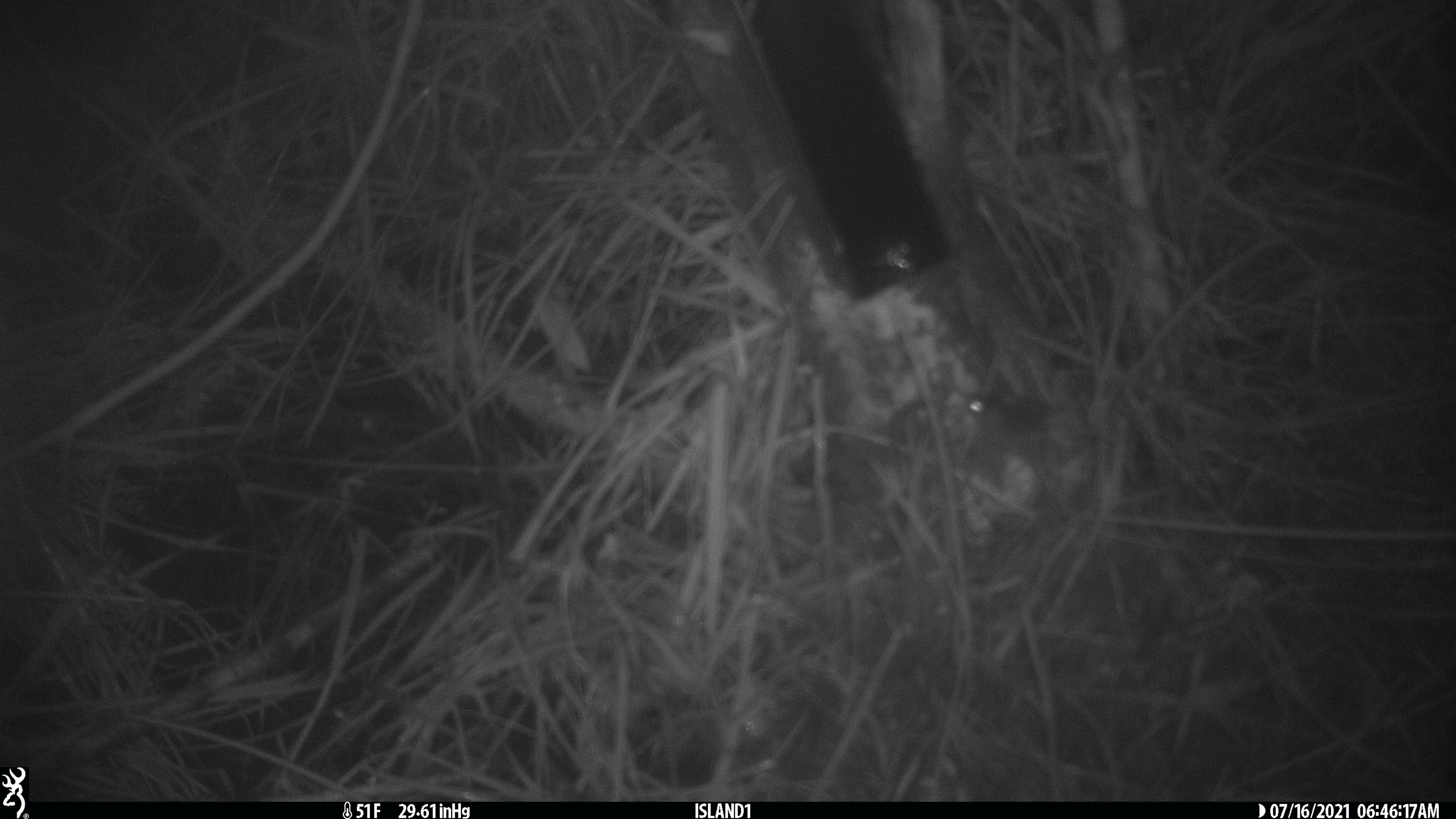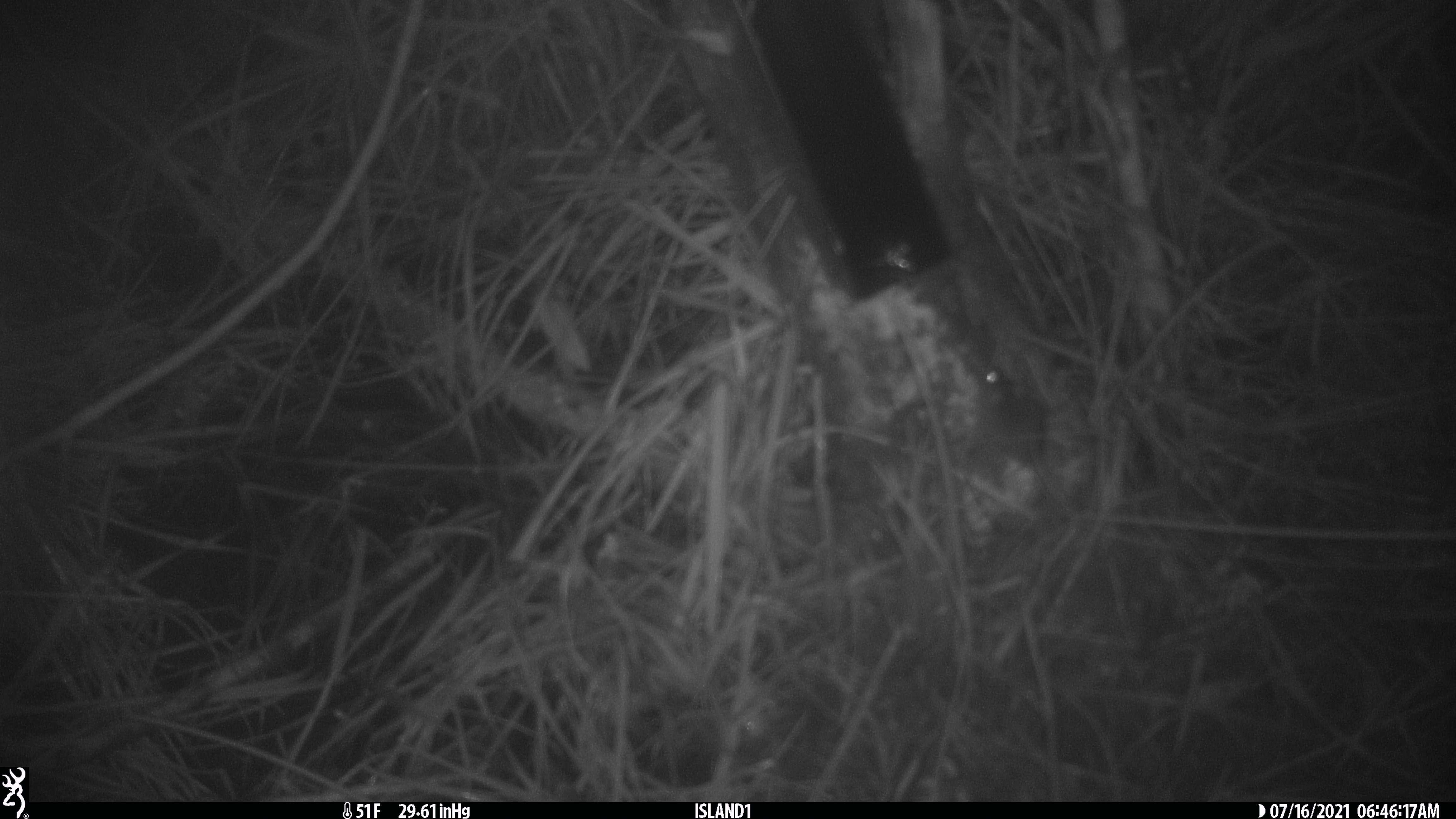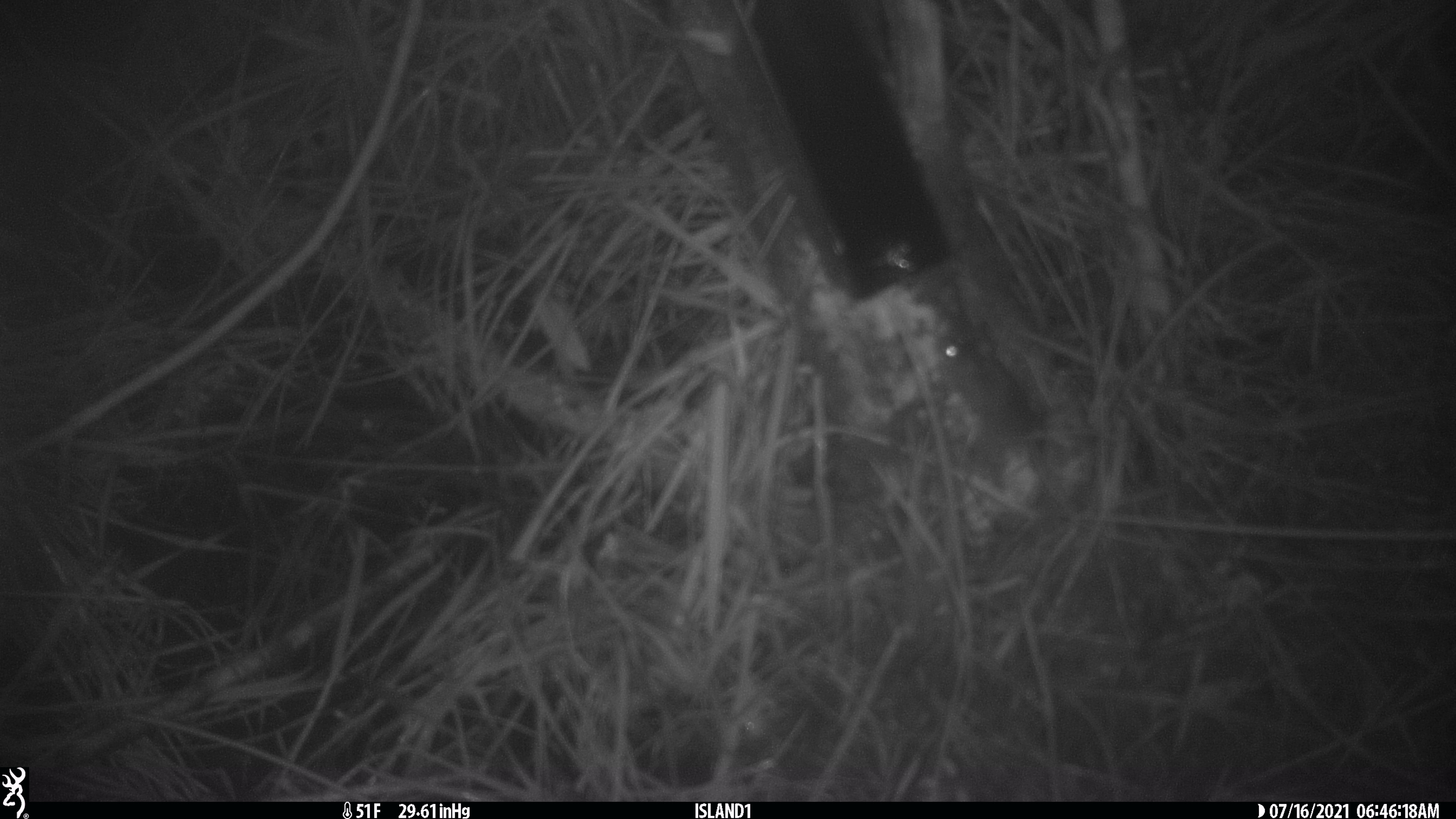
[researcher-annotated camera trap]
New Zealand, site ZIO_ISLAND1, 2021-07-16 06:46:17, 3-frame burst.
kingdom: Animalia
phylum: Chordata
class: Mammalia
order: Rodentia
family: Muridae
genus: Mus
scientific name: Mus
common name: mouse